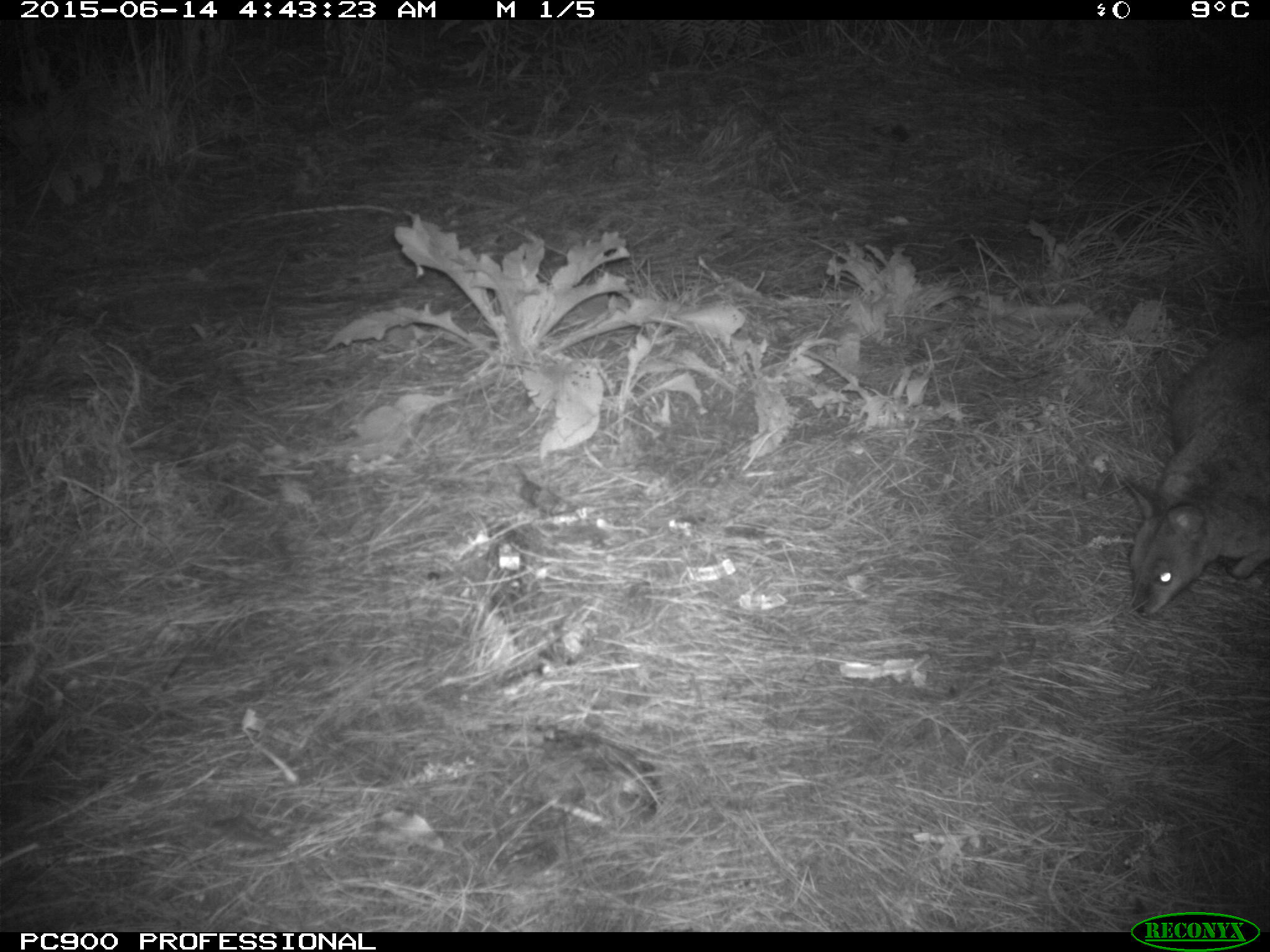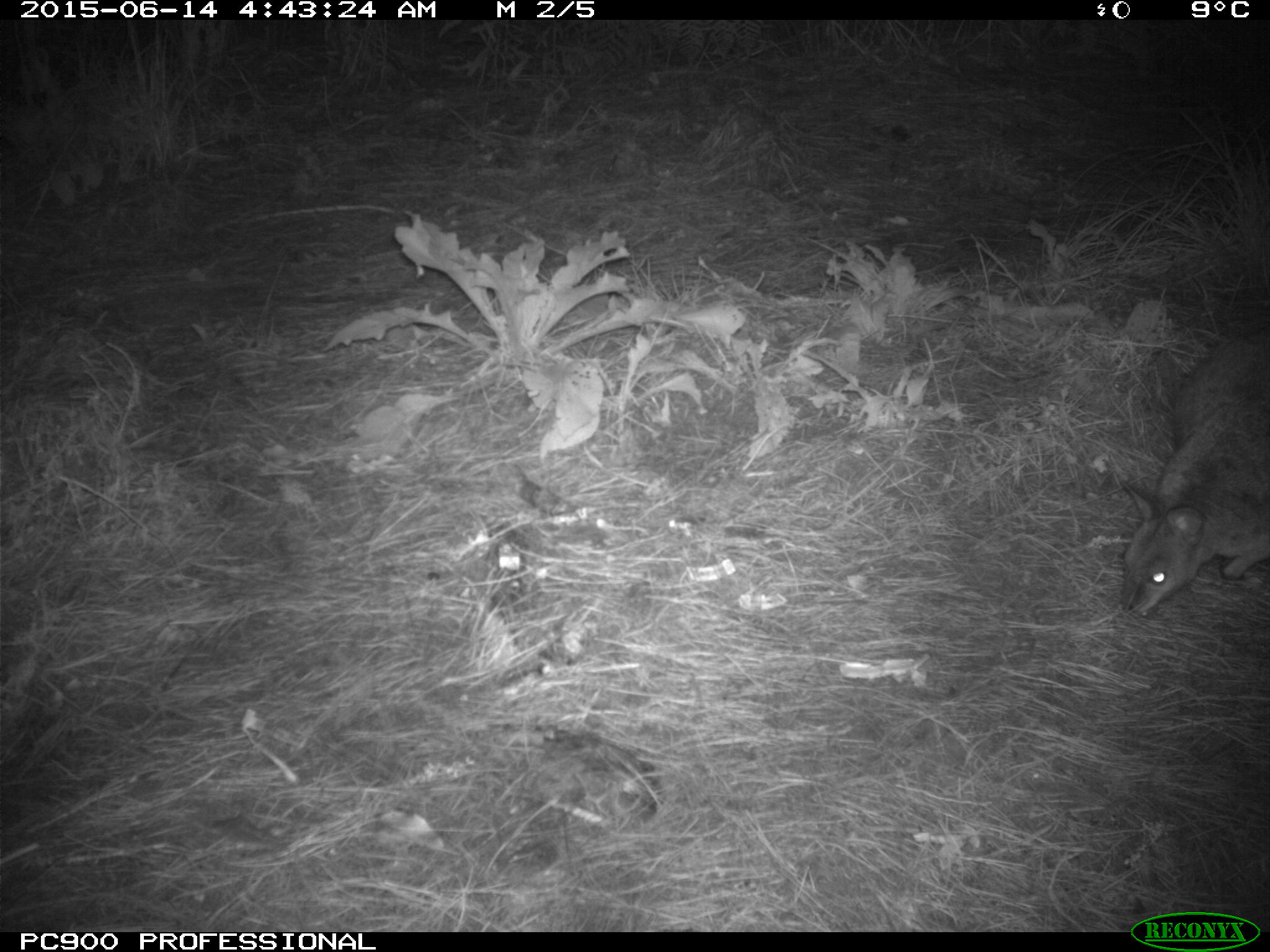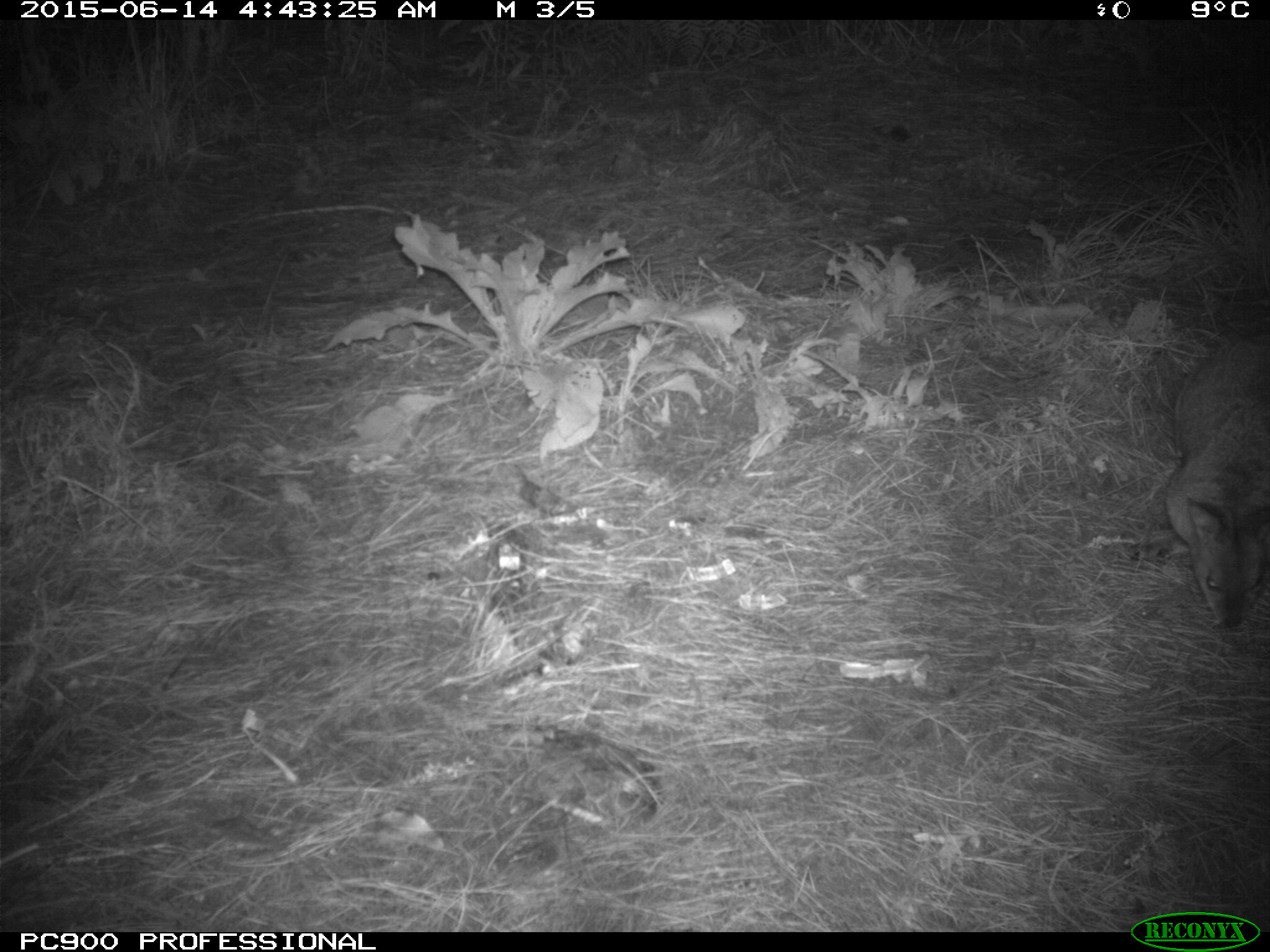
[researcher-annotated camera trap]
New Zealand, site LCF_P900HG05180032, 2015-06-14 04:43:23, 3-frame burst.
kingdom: Animalia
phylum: Chordata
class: Mammalia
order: Diprotodontia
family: Macropodidae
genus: Notamacropus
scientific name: Notamacropus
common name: wallaby